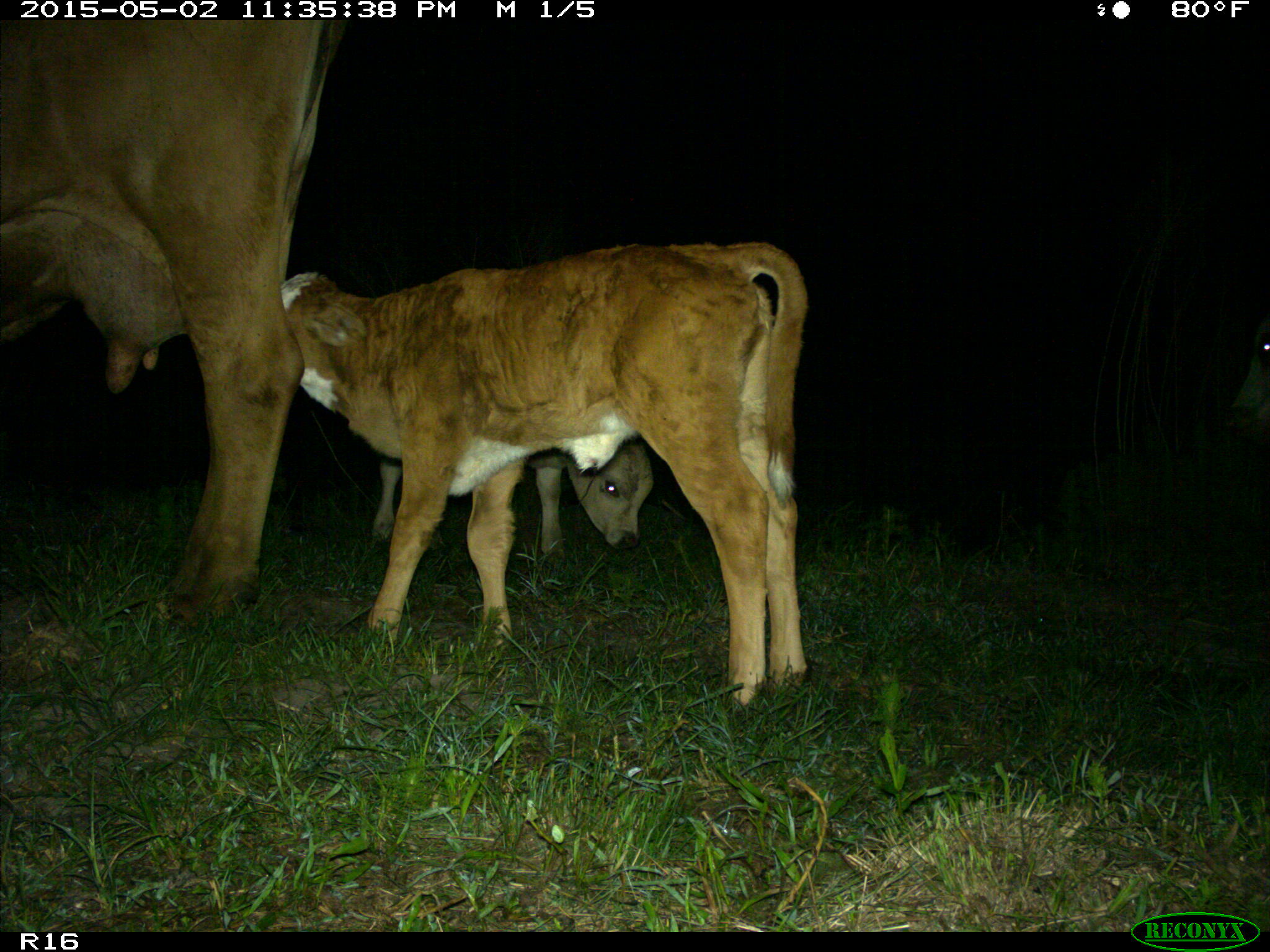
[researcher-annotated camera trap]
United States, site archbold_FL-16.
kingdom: Animalia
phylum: Chordata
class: Mammalia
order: Artiodactyla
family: Bovidae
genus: Bos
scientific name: Bos taurus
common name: domestic cow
Bos taurus (domestic cow).